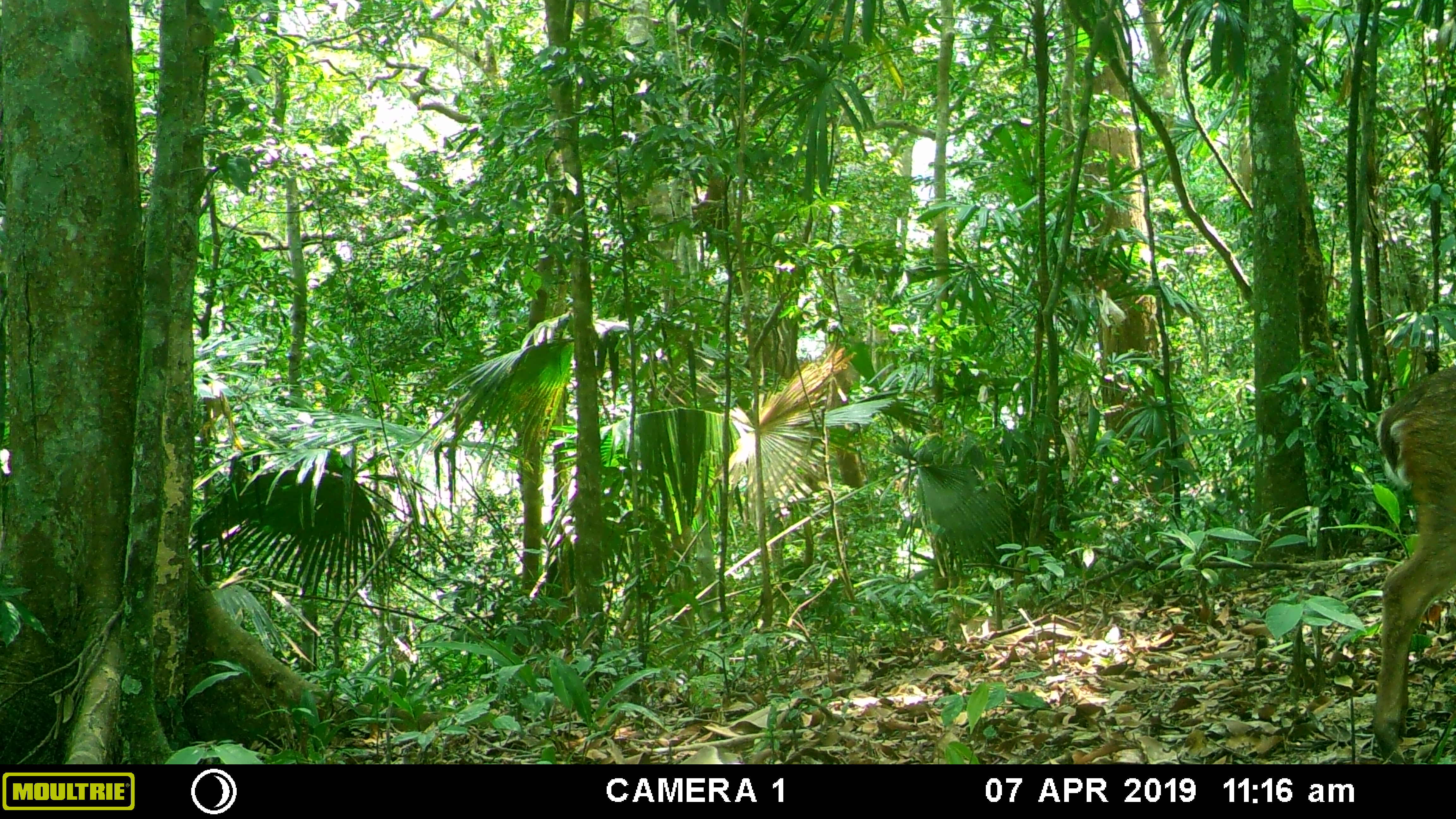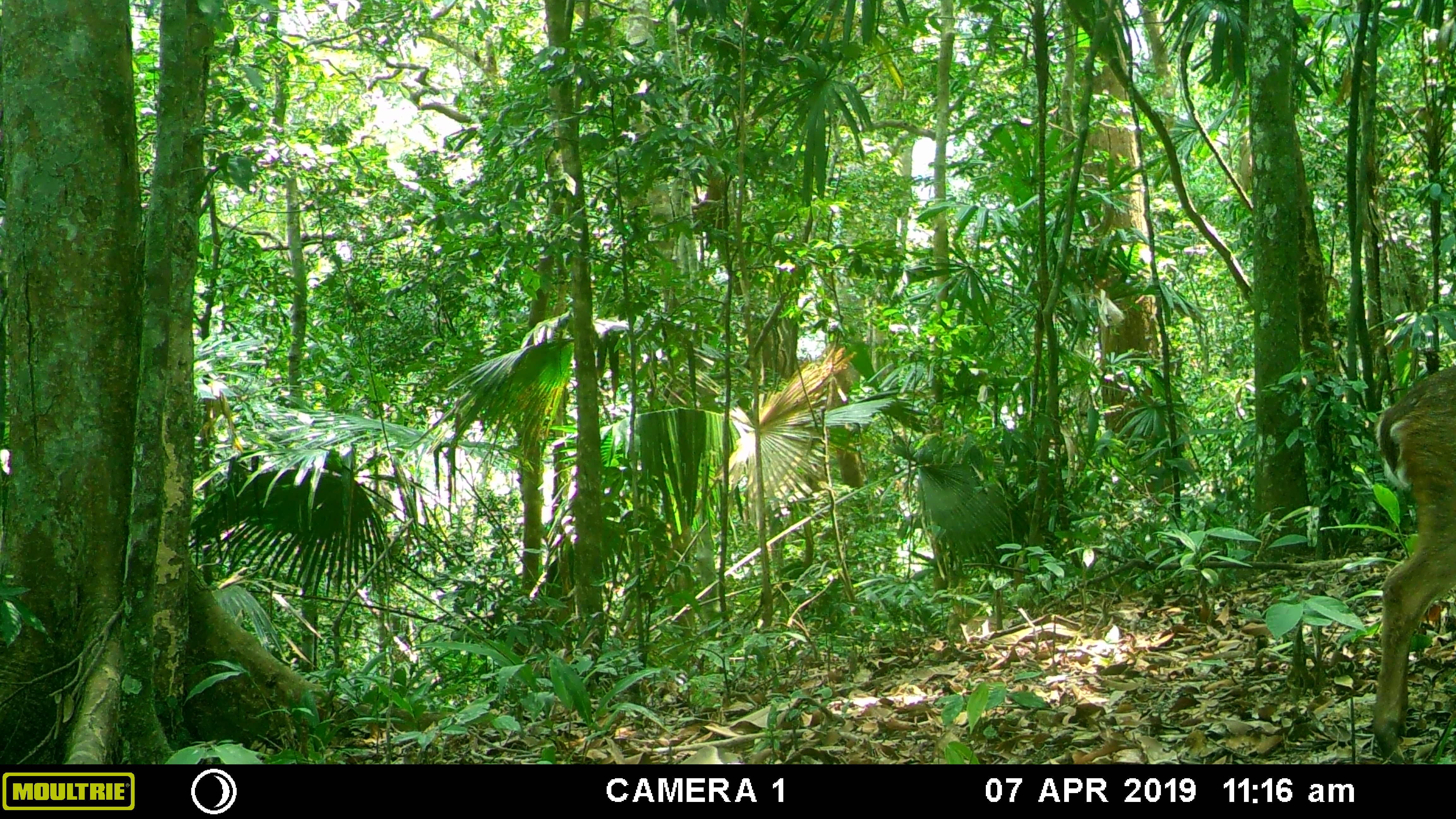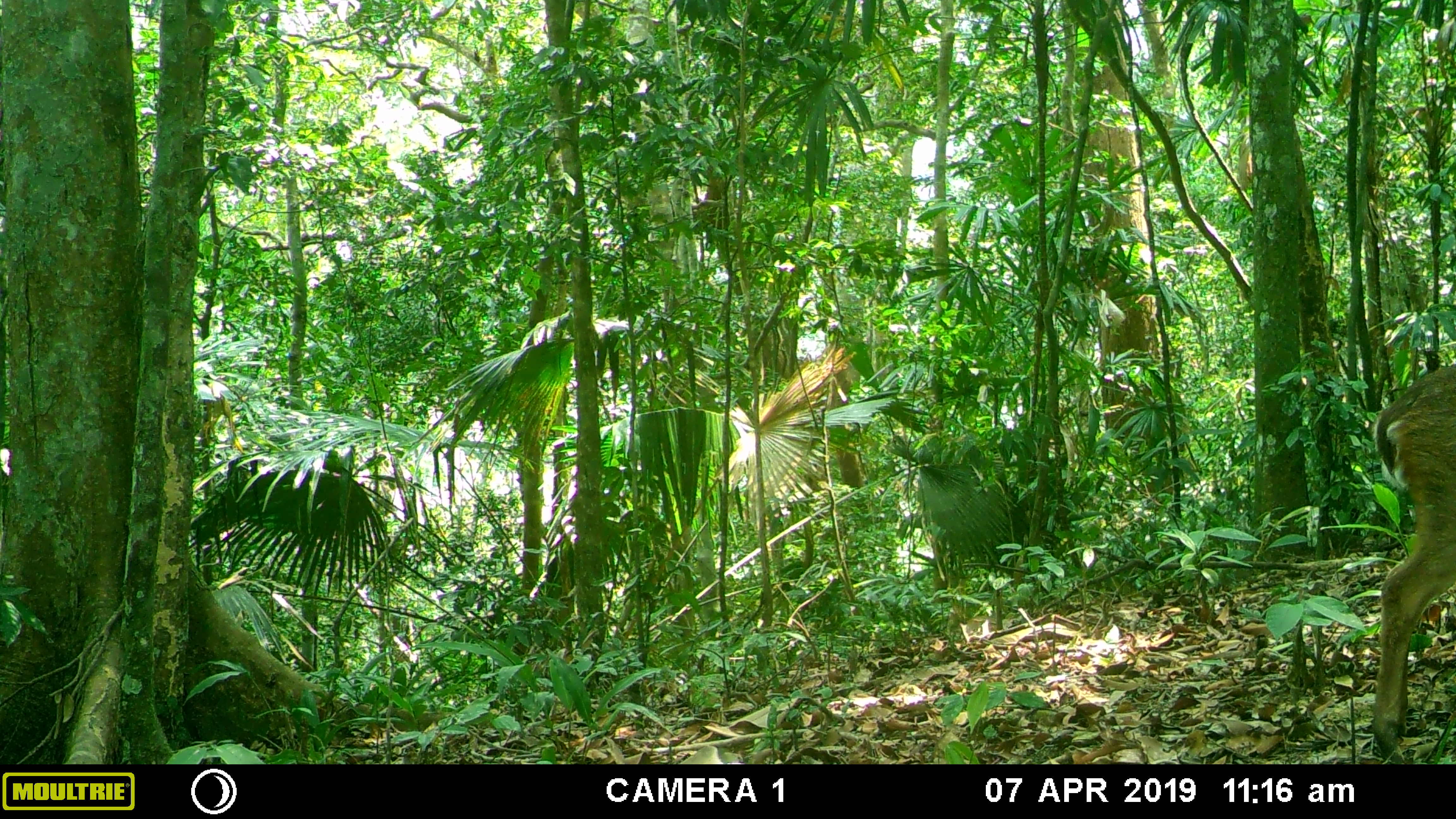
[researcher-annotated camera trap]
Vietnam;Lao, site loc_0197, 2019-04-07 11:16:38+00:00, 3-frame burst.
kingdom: Animalia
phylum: Chordata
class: Mammalia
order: Artiodactyla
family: Cervidae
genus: Muntiacus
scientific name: Muntiacus vuquangensis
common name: large-antlered muntjac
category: large antlered muntjac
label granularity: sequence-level